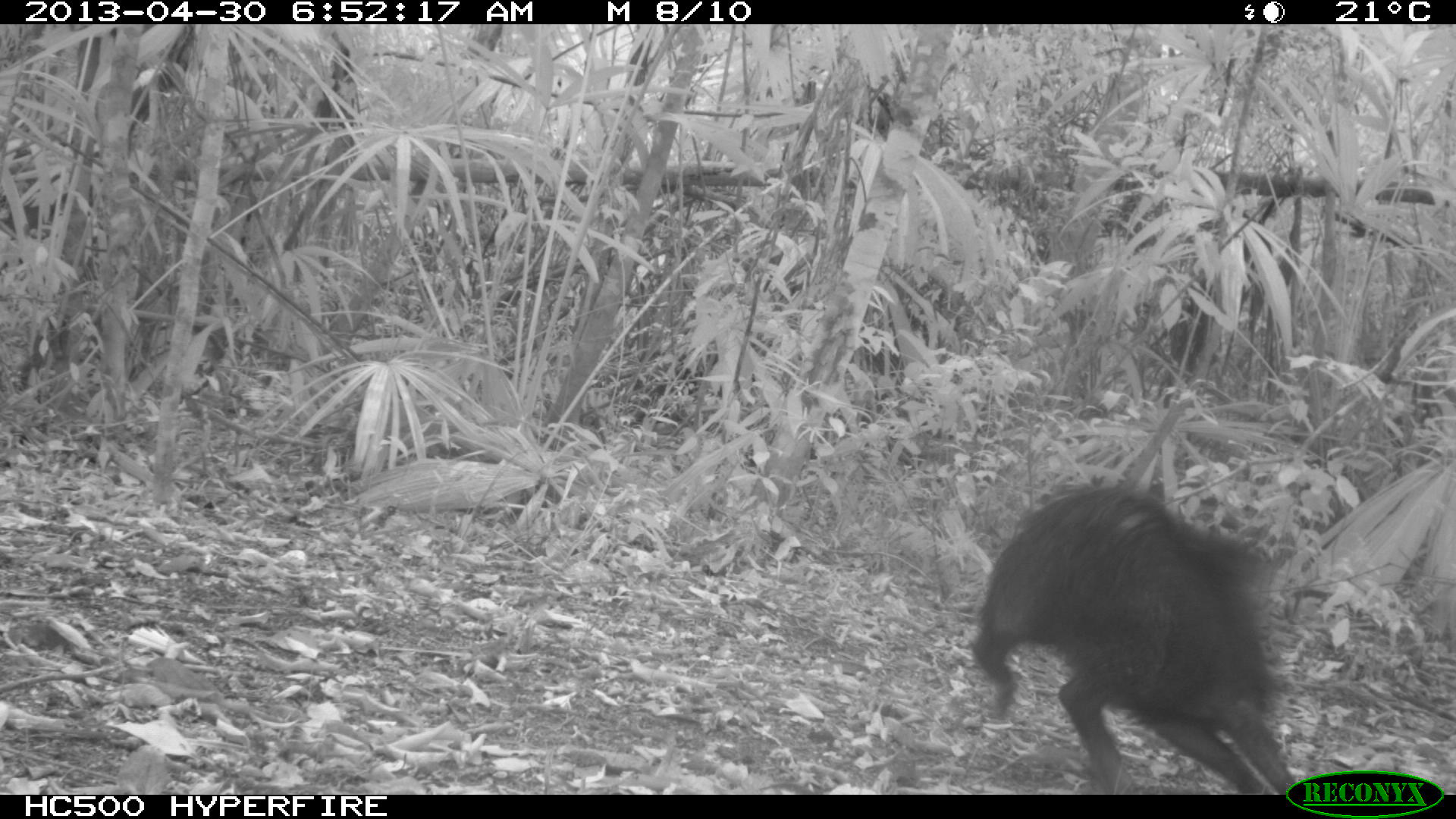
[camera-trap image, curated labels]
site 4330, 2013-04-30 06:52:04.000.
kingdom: Animalia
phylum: Chordata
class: Mammalia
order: Artiodactyla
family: Tayassuidae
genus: Tayassu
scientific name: Tayassu pecari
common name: white-lipped peccary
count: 5